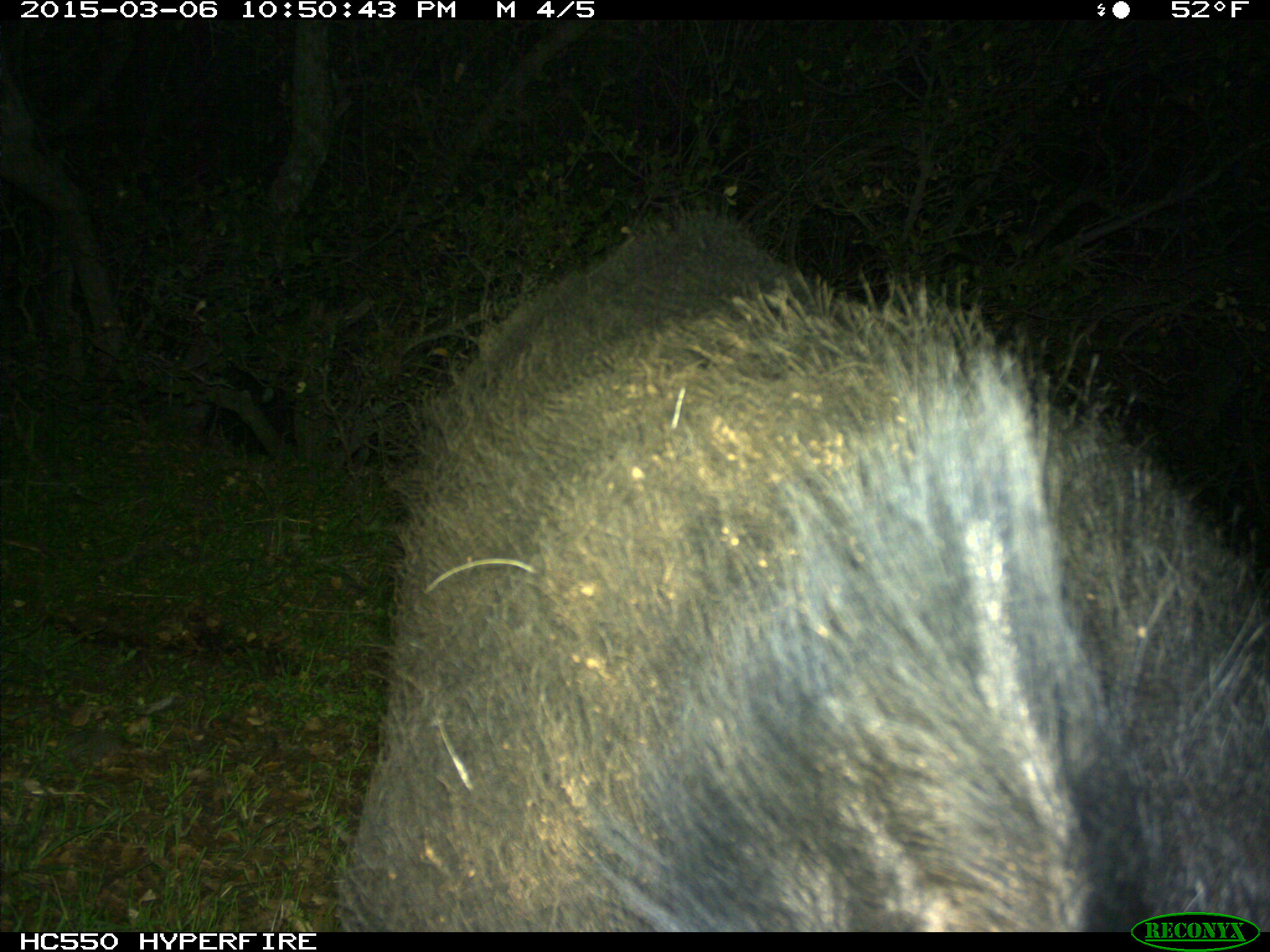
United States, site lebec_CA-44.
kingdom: Animalia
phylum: Chordata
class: Mammalia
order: Artiodactyla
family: Suidae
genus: Sus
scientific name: Sus scrofa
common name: wild boar